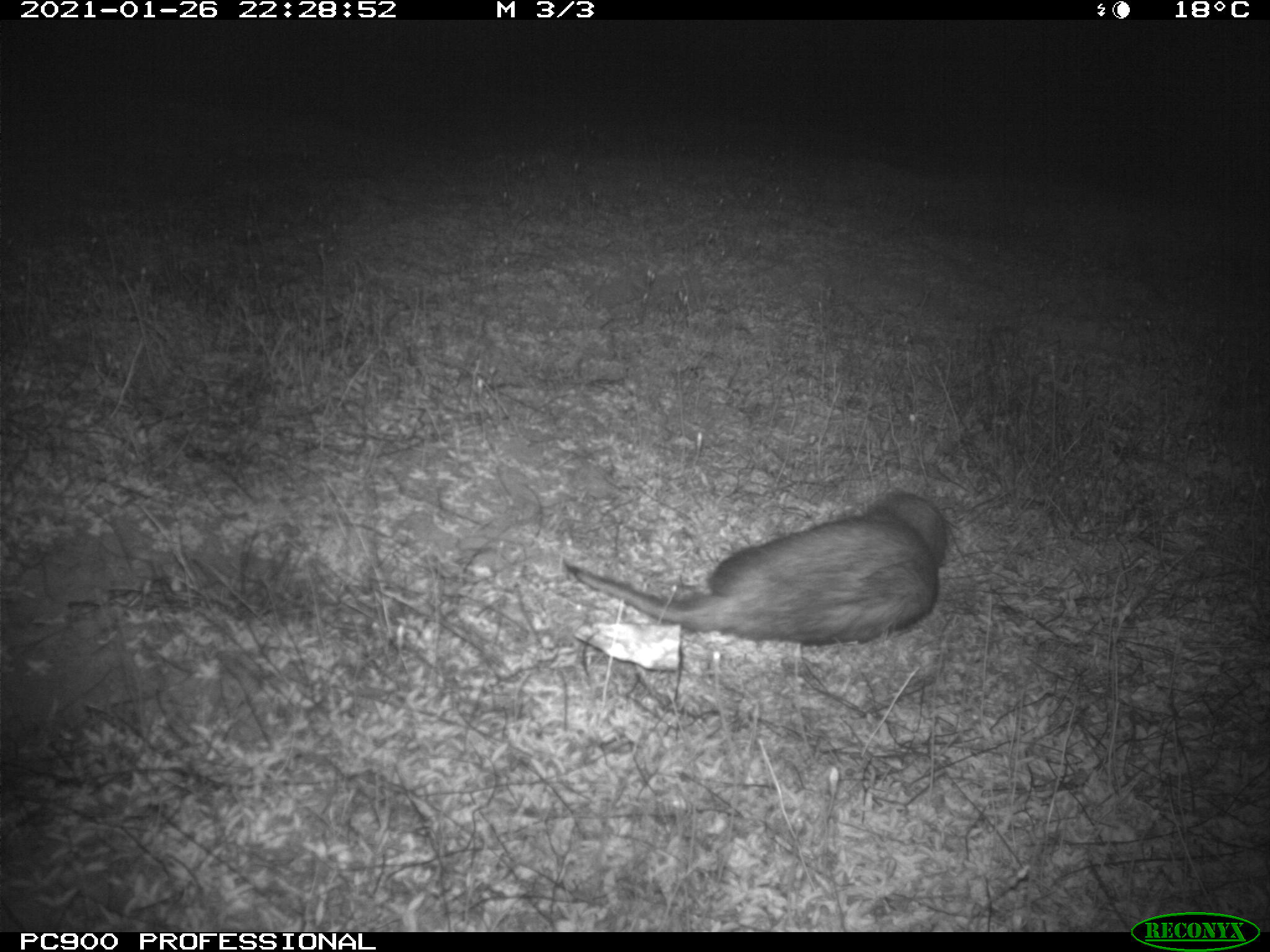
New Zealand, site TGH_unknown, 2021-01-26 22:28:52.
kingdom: Animalia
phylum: Chordata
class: Mammalia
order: Carnivora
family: Mustelidae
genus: Mustela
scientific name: Mustela furo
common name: ferret